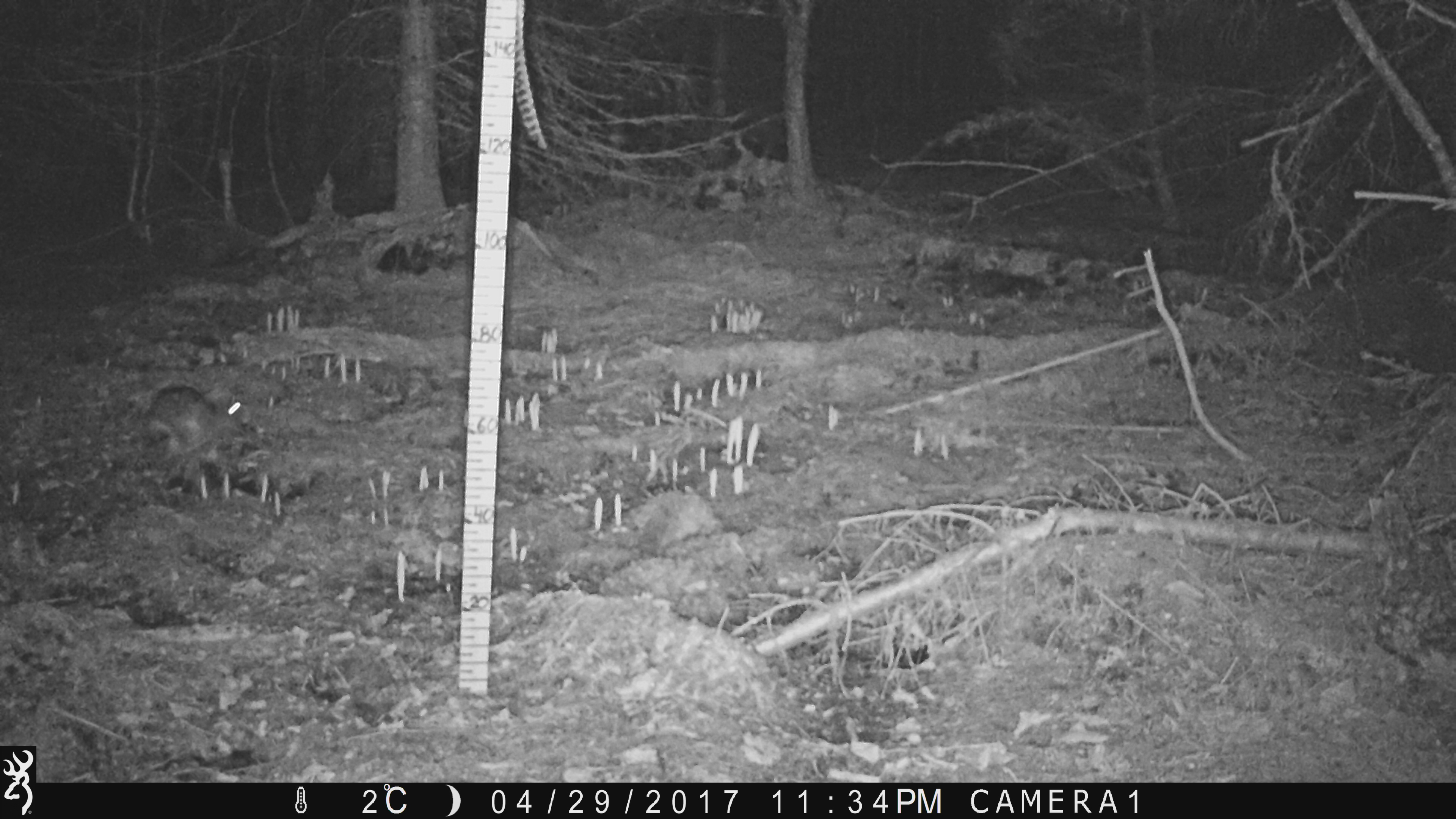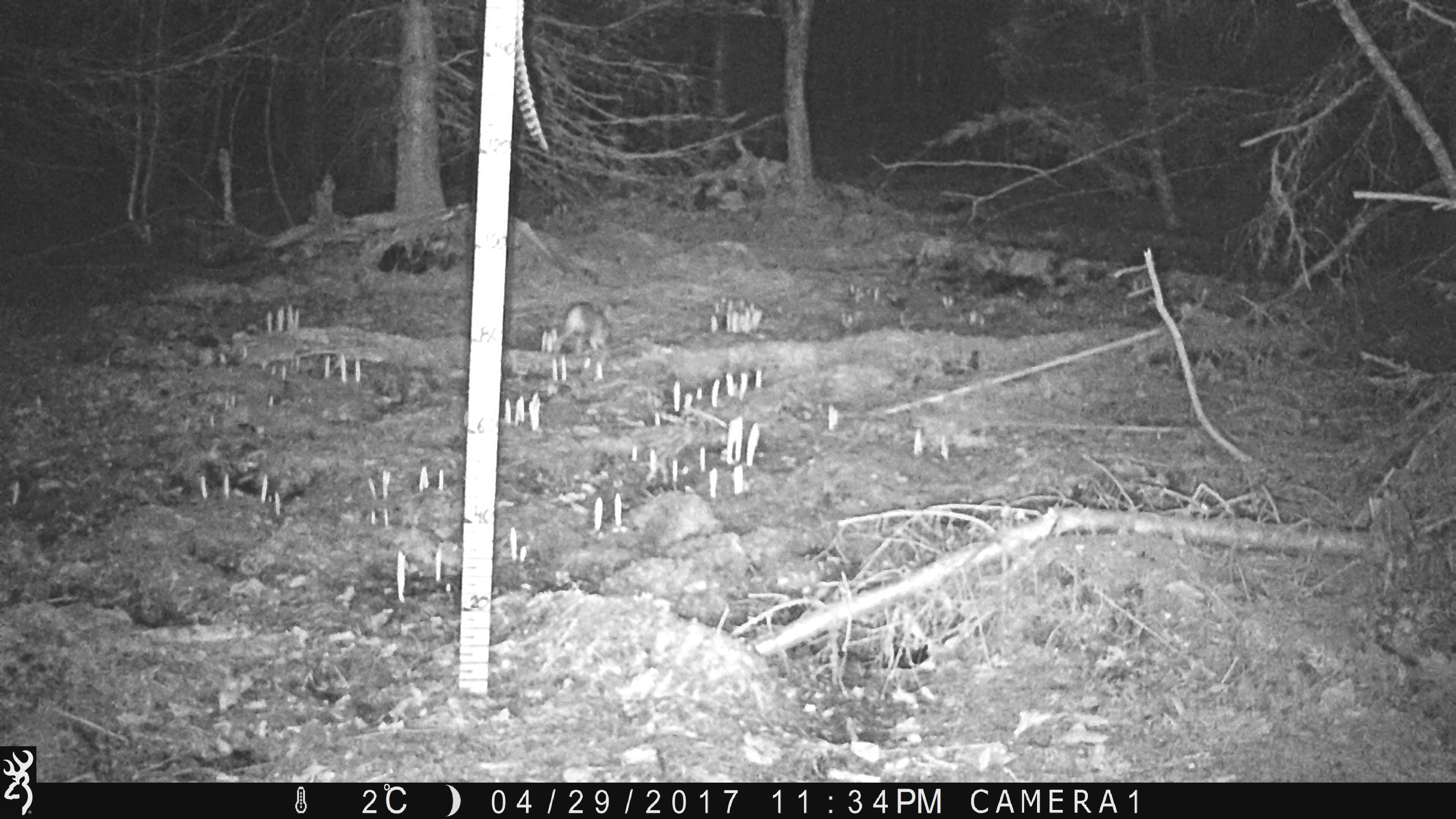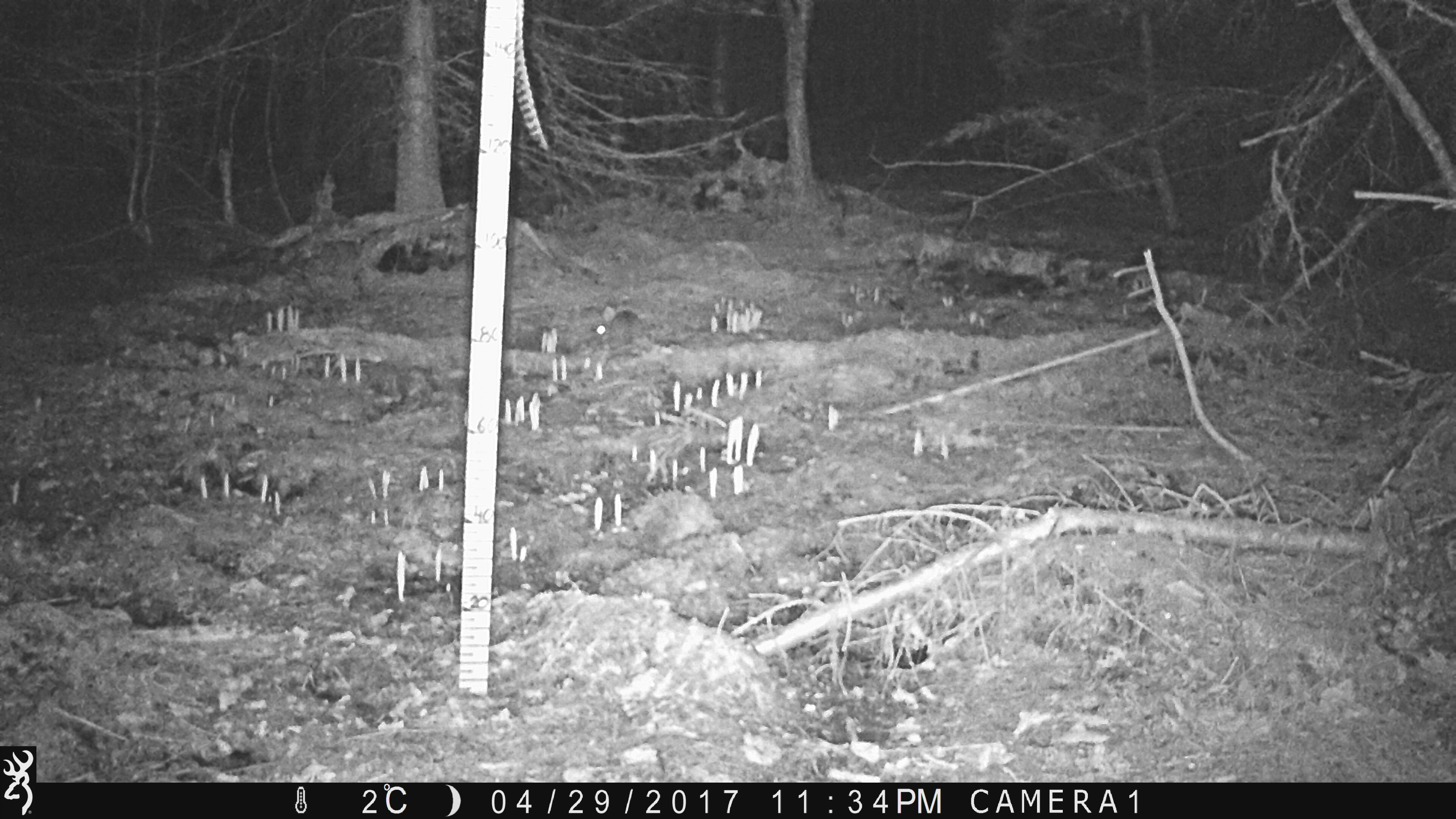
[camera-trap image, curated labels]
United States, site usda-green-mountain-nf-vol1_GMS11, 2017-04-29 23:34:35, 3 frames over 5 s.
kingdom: Animalia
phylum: Chordata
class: Mammalia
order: Lagomorpha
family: Leporidae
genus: Lepus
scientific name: Lepus americanus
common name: snowshoe hare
Snowshoe hare (Lepus americanus).